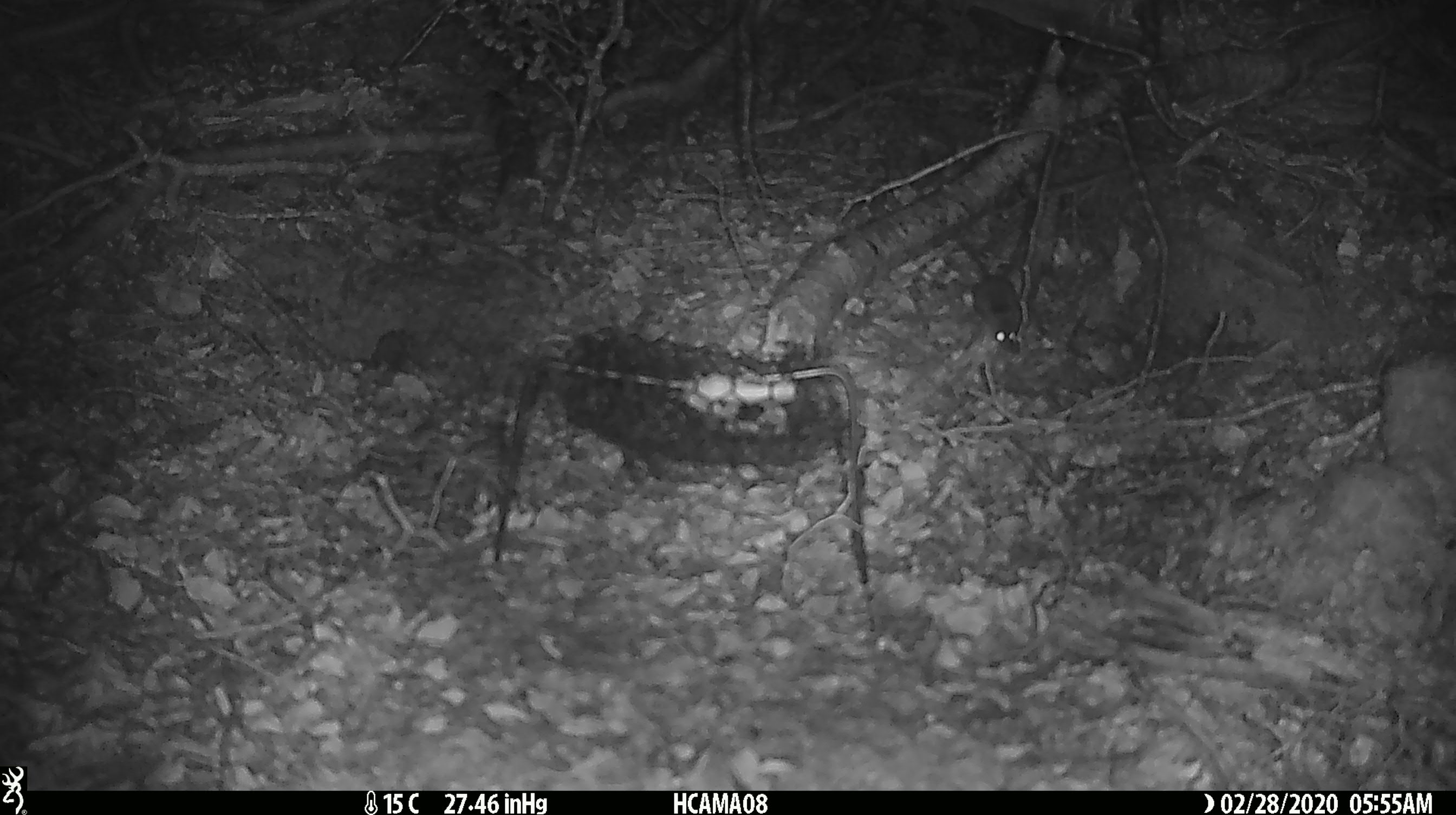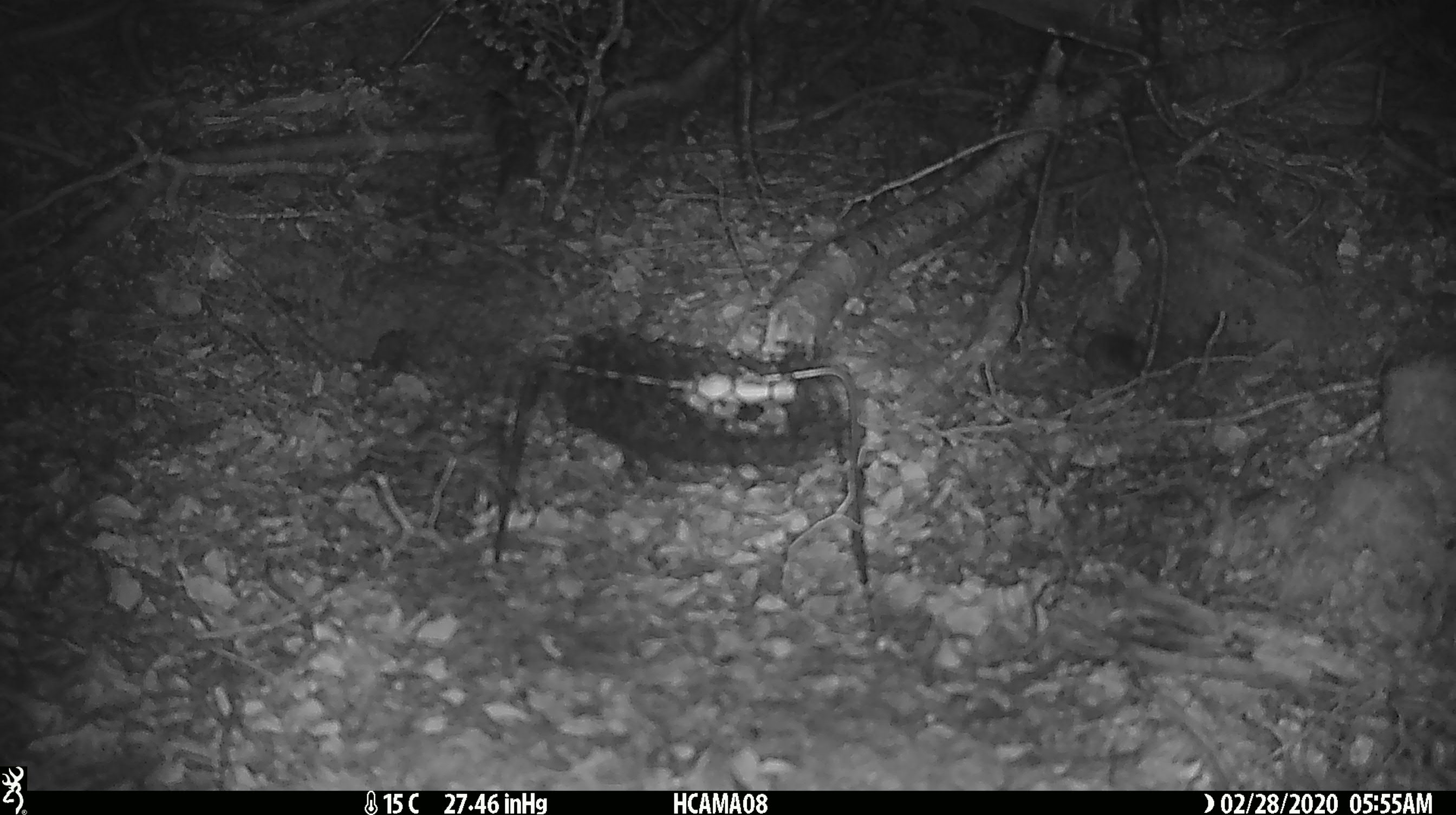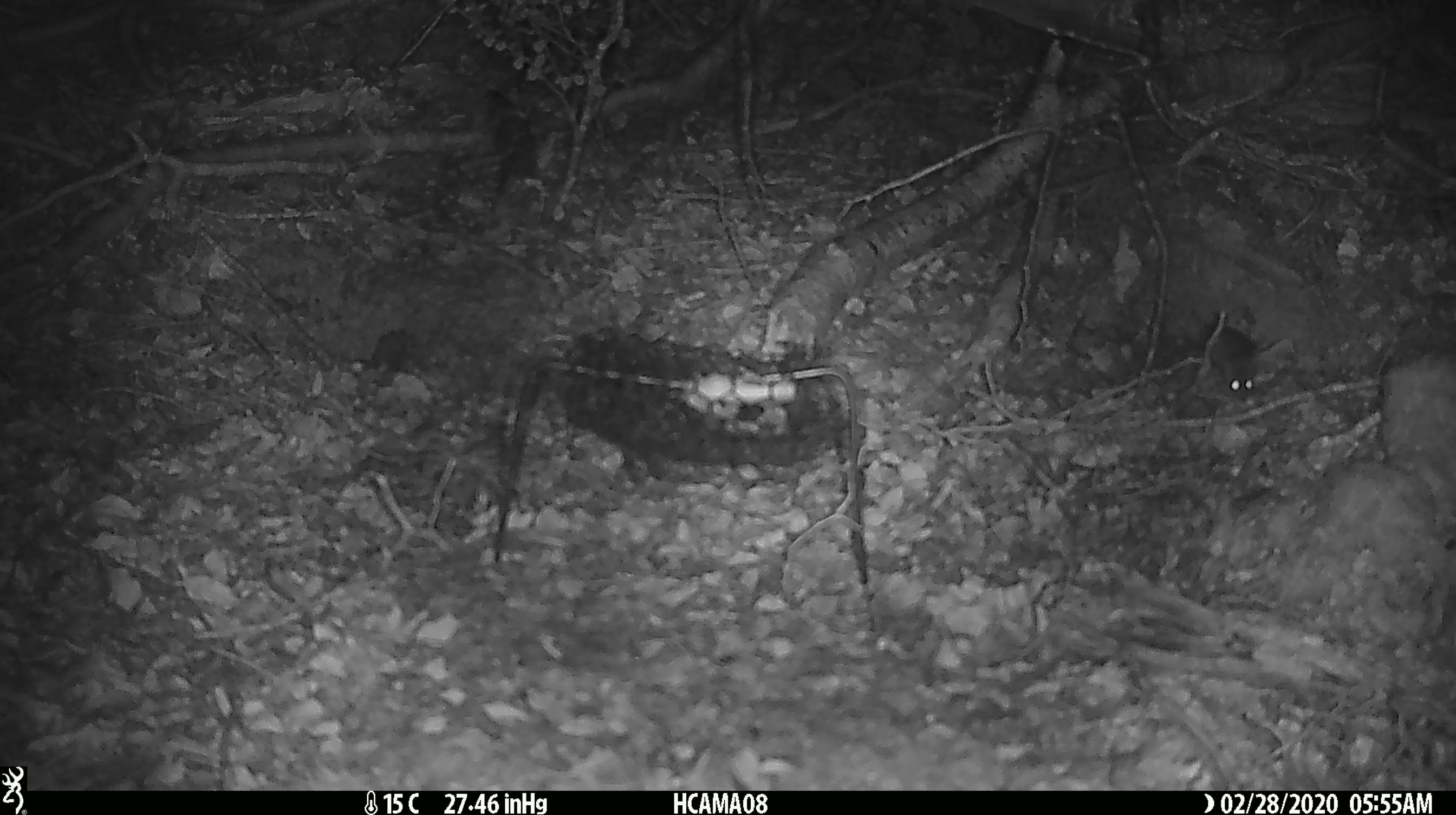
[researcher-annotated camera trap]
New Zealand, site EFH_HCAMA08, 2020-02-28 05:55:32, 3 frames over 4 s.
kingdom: Animalia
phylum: Chordata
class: Mammalia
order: Rodentia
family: Muridae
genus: Mus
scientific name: Mus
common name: mouse